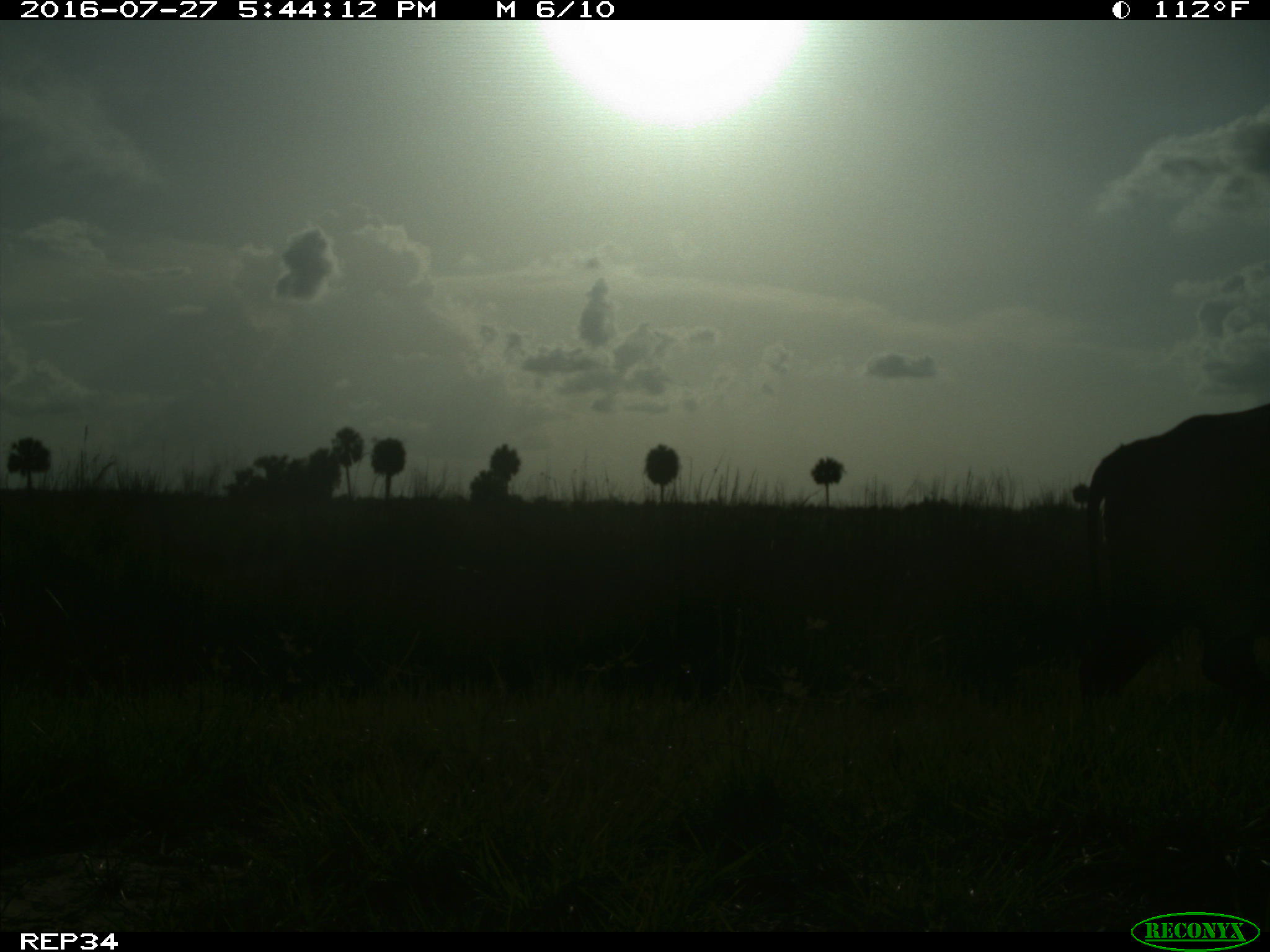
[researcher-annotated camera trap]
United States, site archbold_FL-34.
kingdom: Animalia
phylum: Chordata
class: Mammalia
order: Artiodactyla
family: Bovidae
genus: Bos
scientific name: Bos taurus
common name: domestic cow